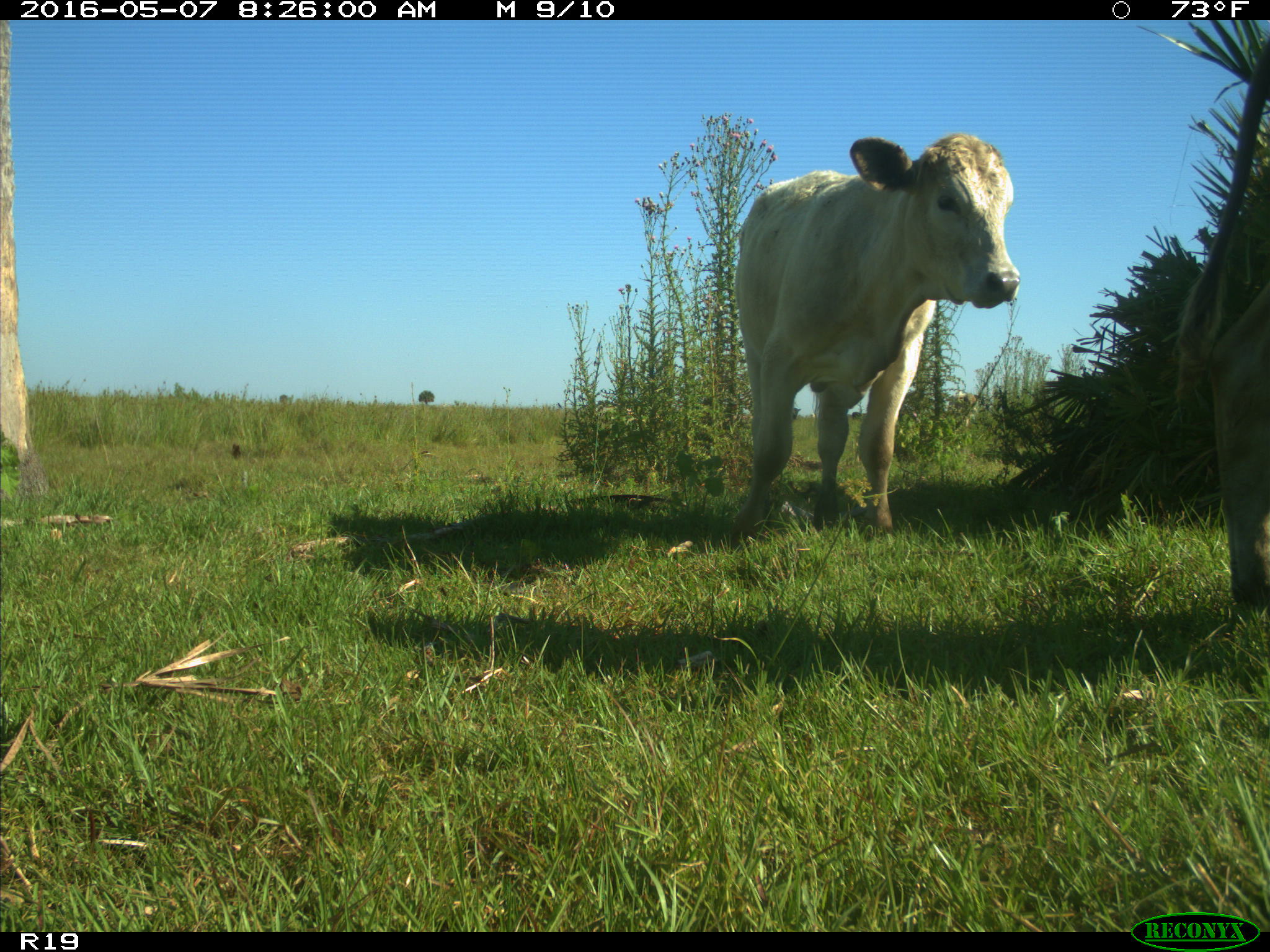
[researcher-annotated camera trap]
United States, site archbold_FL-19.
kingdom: Animalia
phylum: Chordata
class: Mammalia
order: Artiodactyla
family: Bovidae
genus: Bos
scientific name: Bos taurus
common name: domestic cow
Bos taurus (domestic cow).